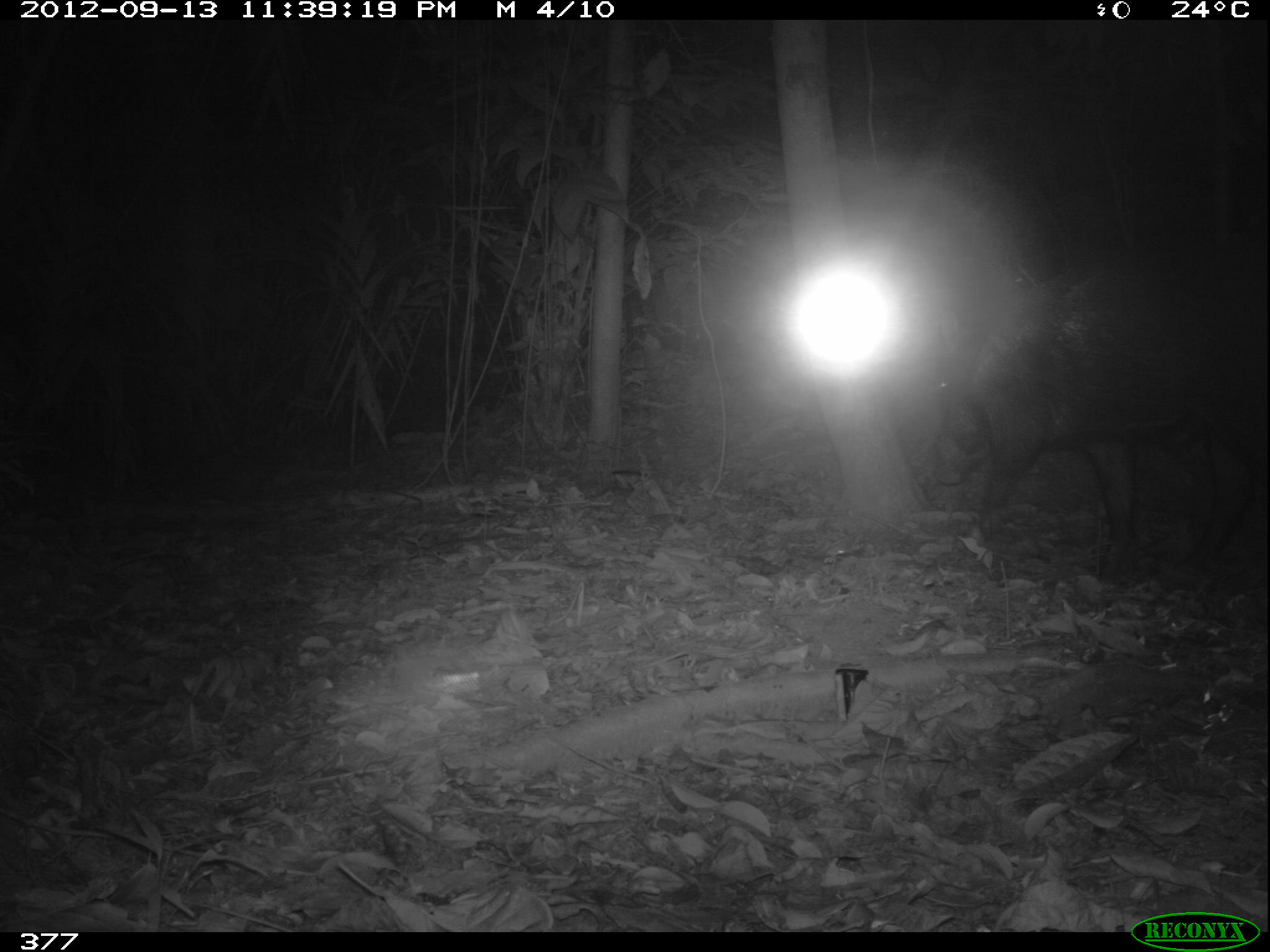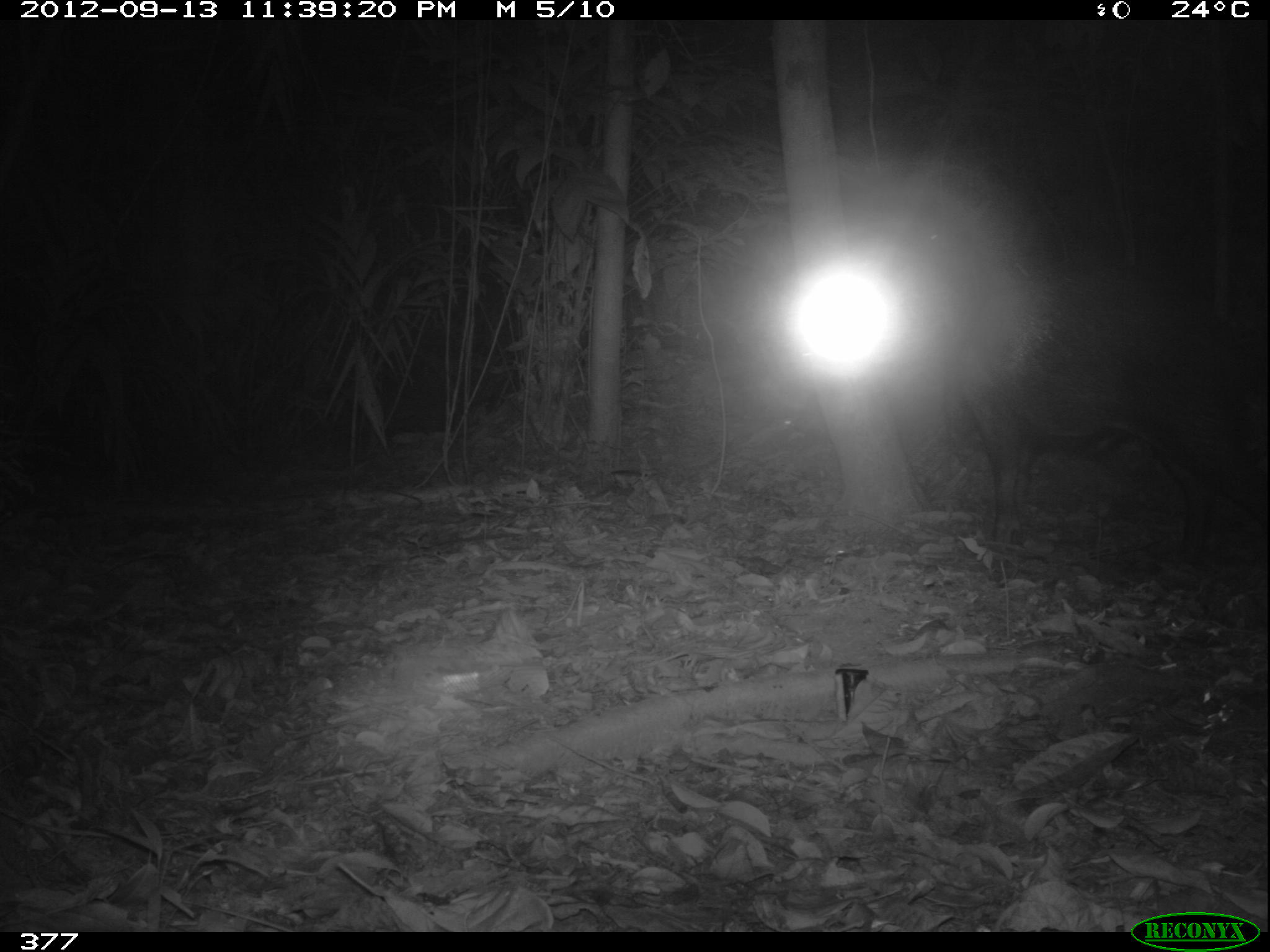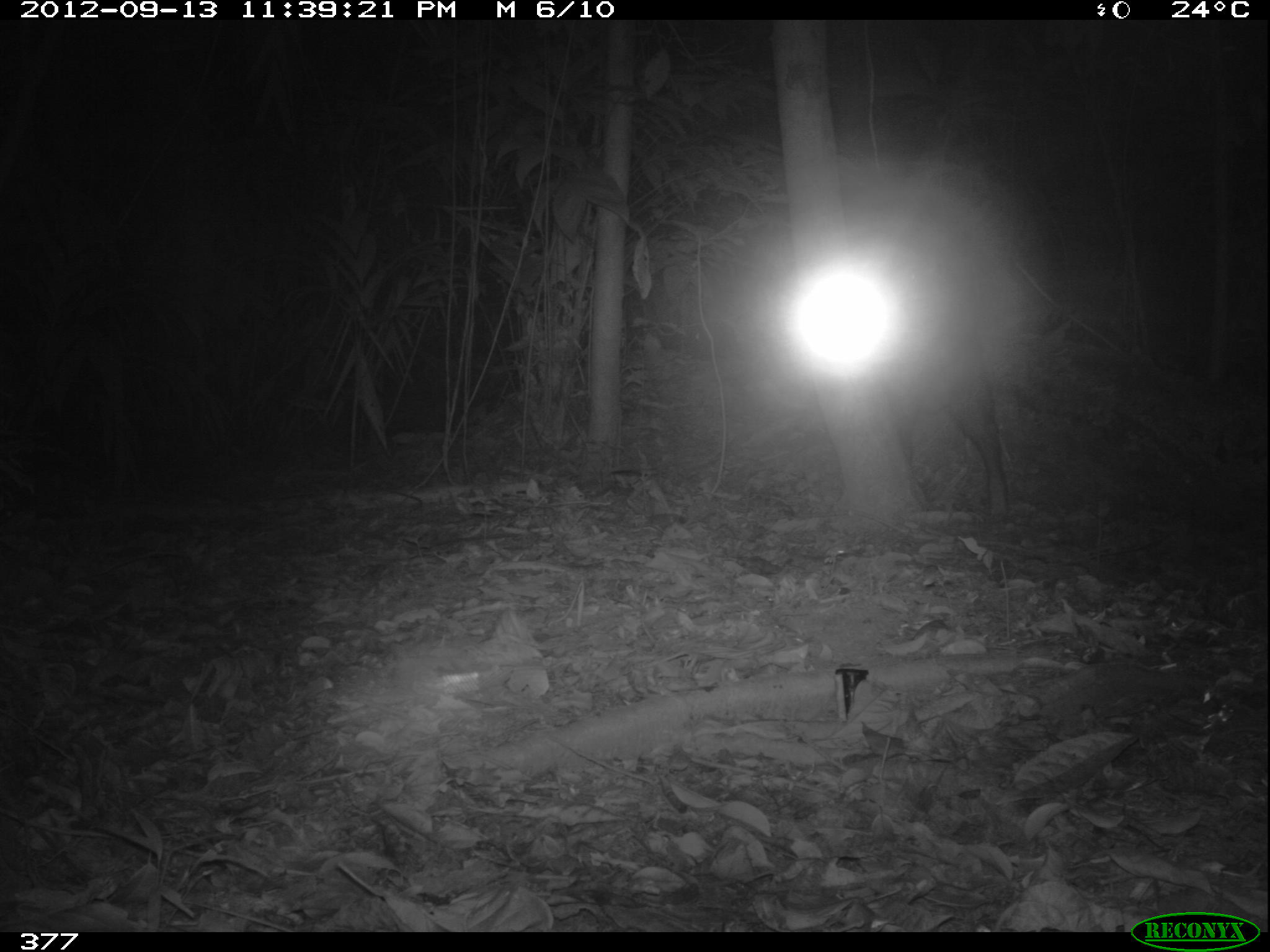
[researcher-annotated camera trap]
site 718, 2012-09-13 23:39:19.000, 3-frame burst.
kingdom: Animalia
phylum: Chordata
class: Mammalia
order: Artiodactyla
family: Tayassuidae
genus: Tayassu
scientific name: Tayassu pecari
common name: white-lipped peccary